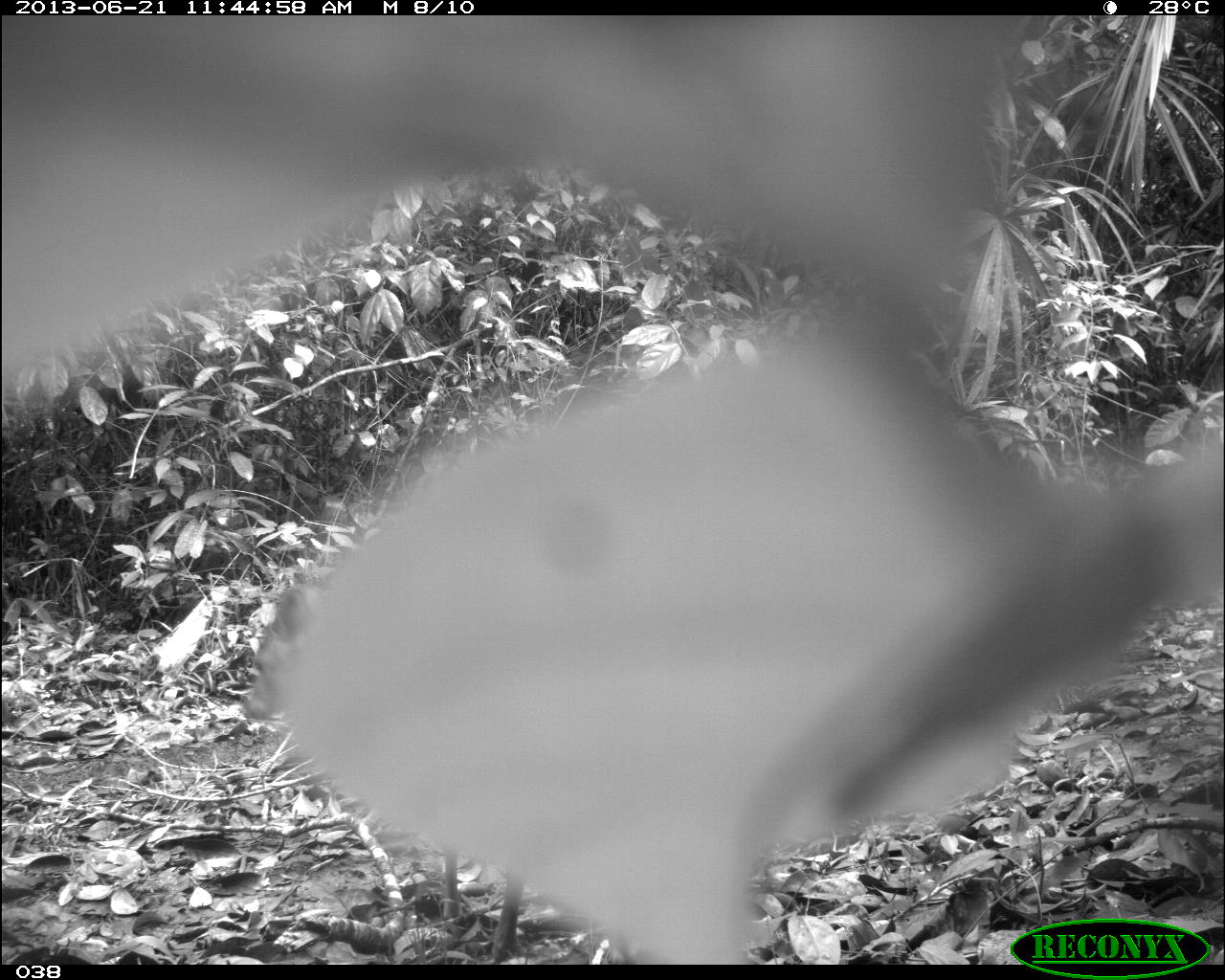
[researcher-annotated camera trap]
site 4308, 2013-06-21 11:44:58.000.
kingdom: Animalia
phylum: Chordata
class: Mammalia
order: Artiodactyla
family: Cervidae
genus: Mazama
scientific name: Mazama temama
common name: central american red brocket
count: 1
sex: male